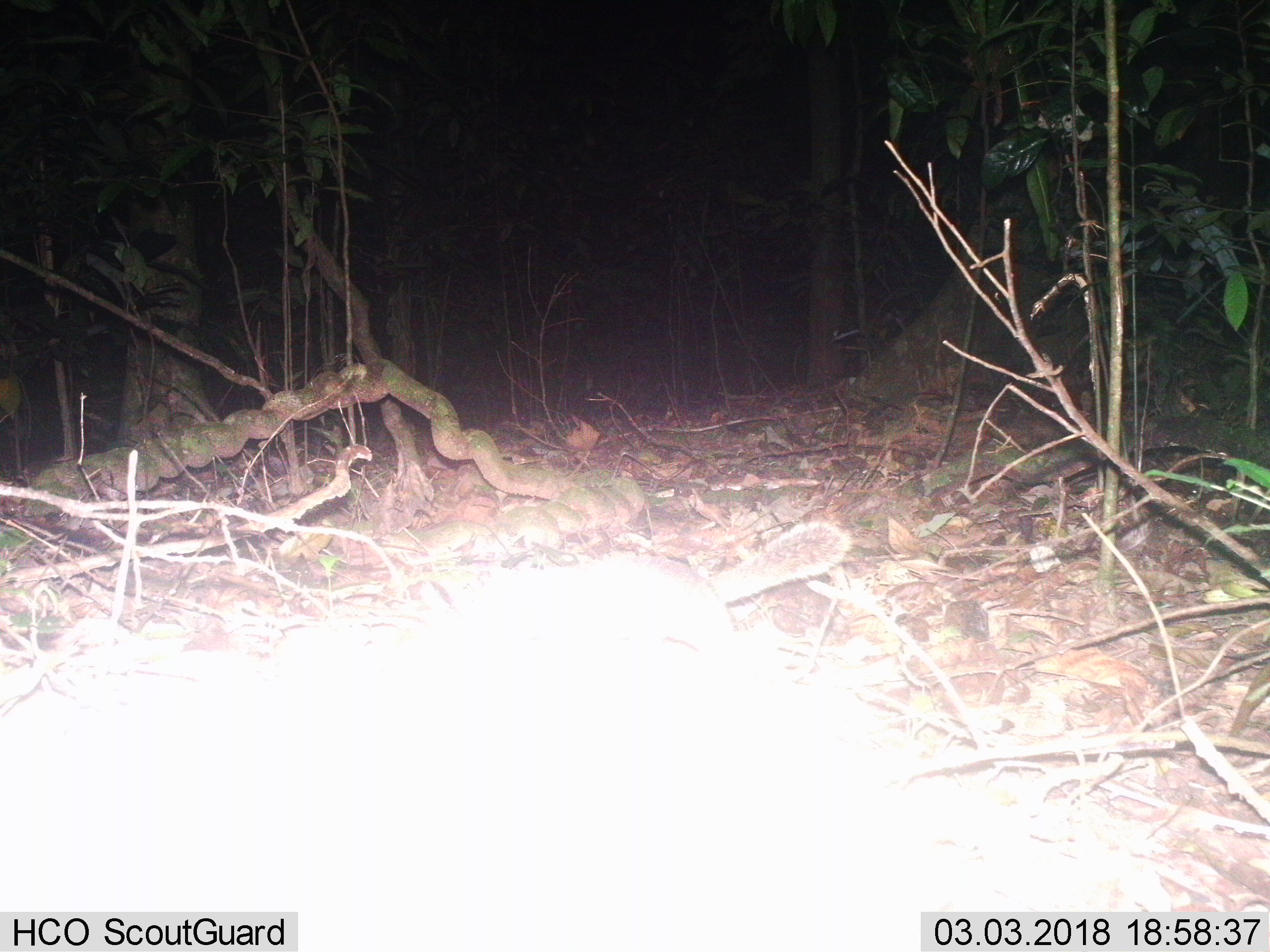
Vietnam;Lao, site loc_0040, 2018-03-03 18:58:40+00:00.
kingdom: Animalia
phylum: Chordata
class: Mammalia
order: Carnivora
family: Mustelidae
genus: Melogale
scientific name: Melogale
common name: ferret badger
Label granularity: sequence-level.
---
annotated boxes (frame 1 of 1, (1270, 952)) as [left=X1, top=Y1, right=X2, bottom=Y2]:
ferret badger: [left=409, top=520, right=858, bottom=687]